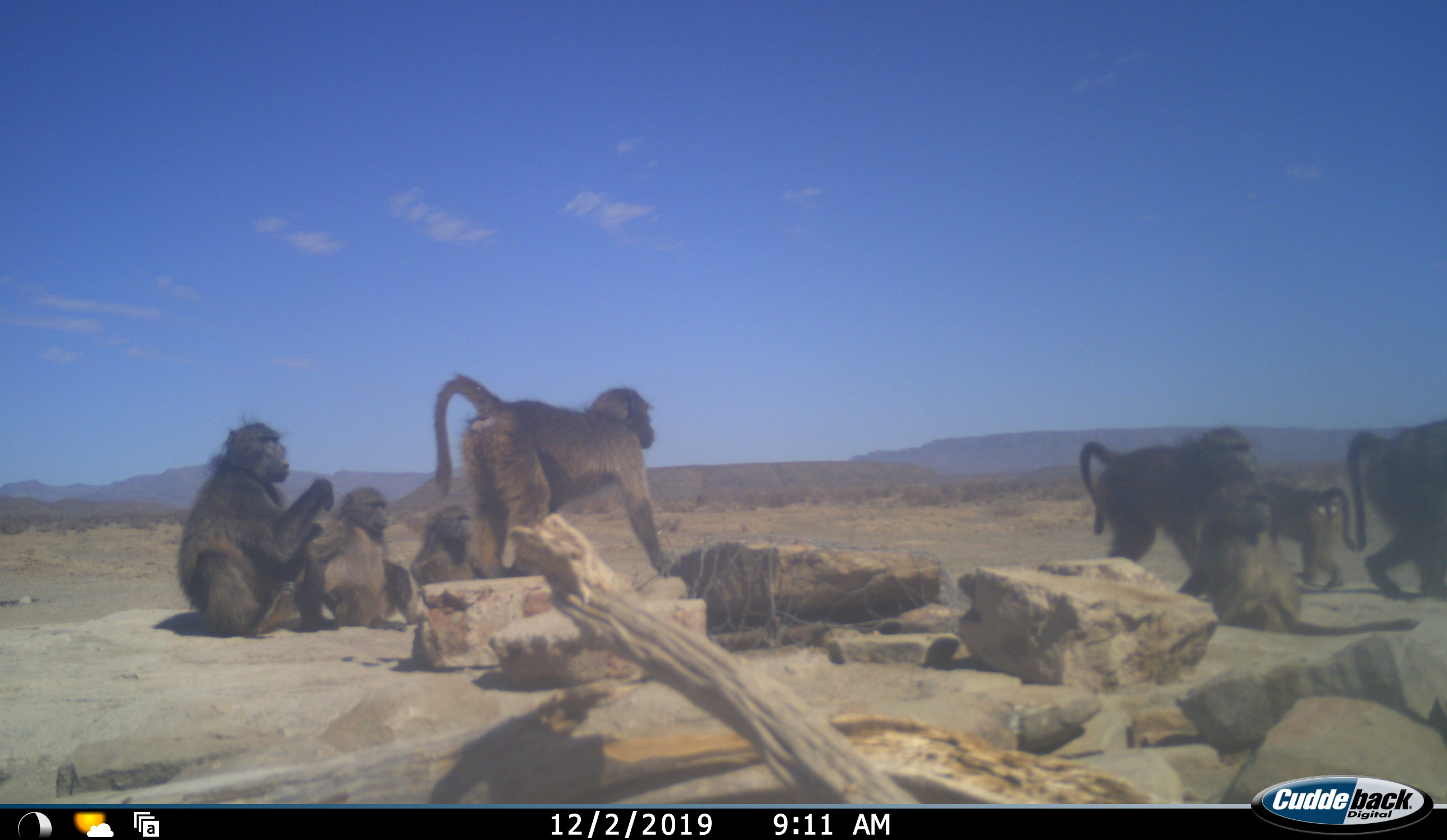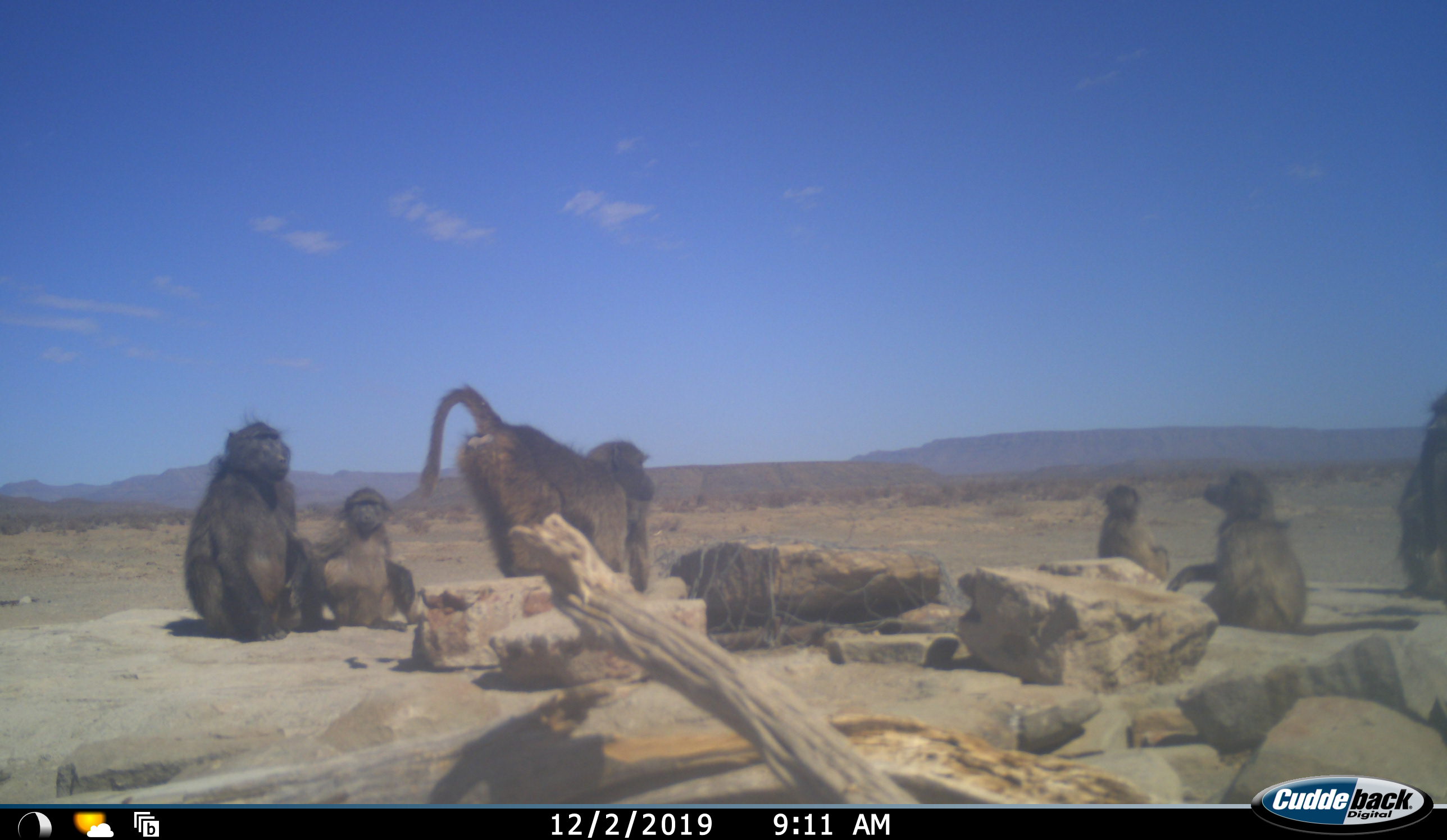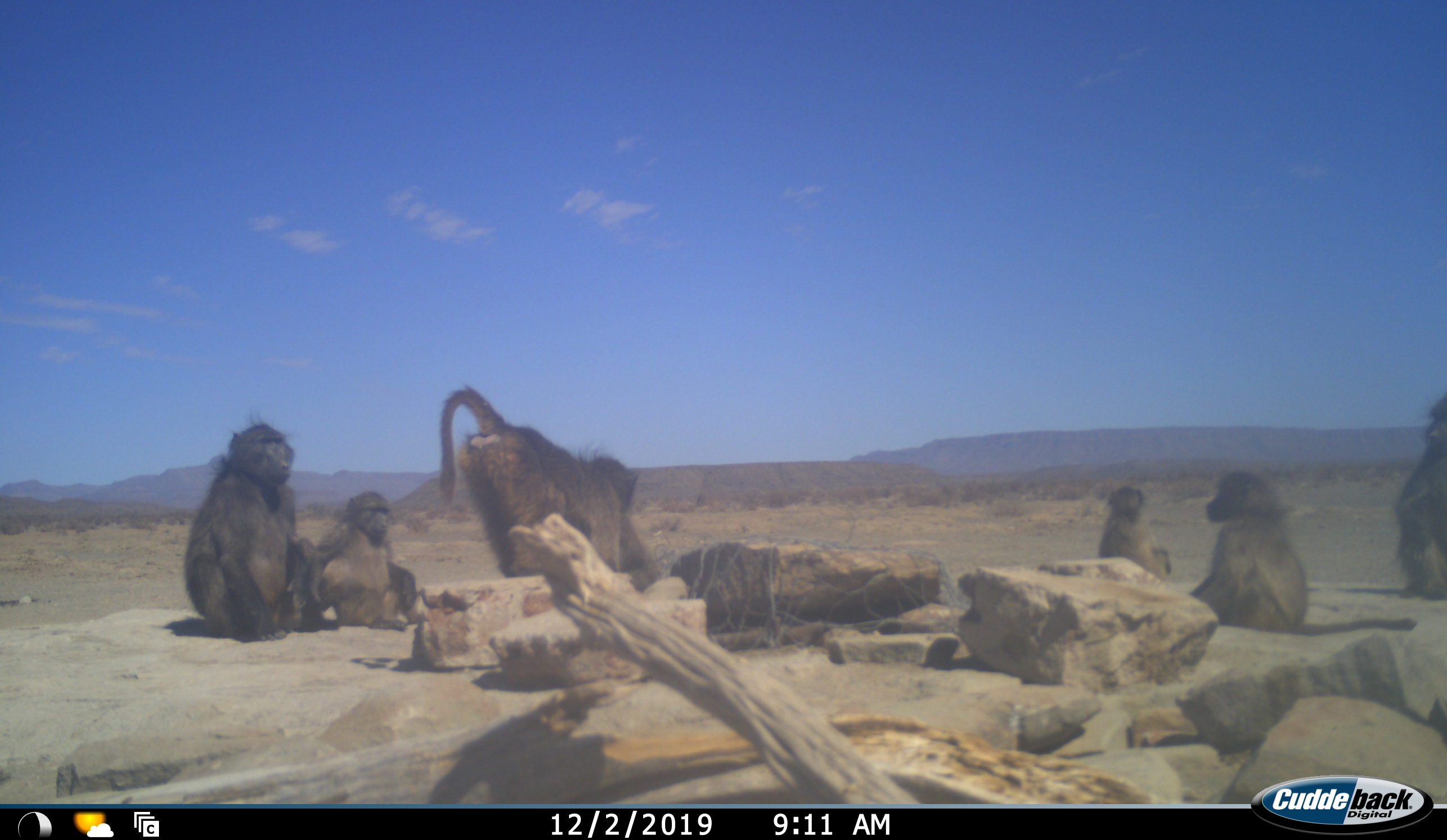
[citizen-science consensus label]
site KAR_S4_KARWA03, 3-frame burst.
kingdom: Animalia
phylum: Chordata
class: Mammalia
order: Primates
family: Cercopithecidae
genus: Papio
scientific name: Papio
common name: baboon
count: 8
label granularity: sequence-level